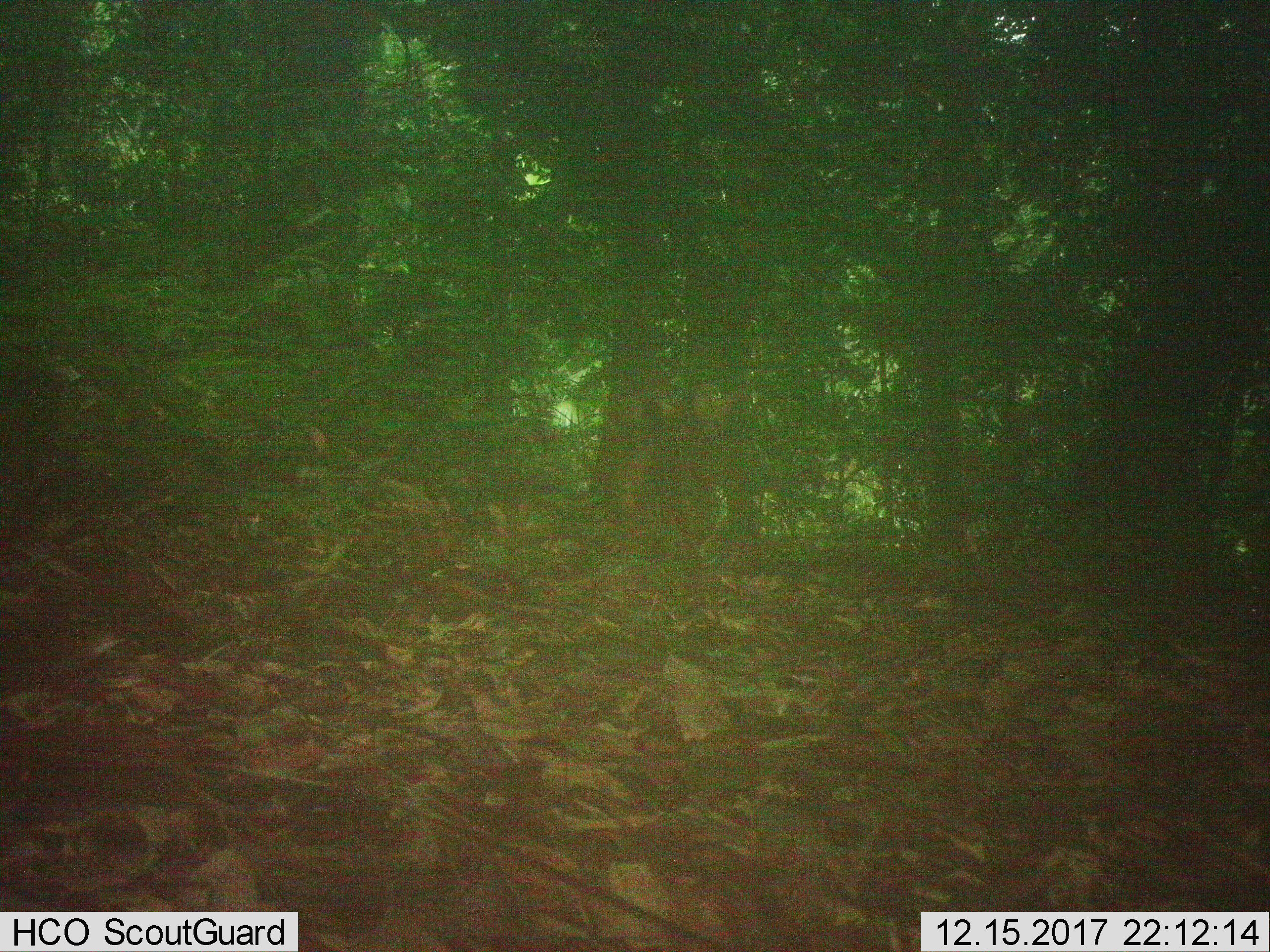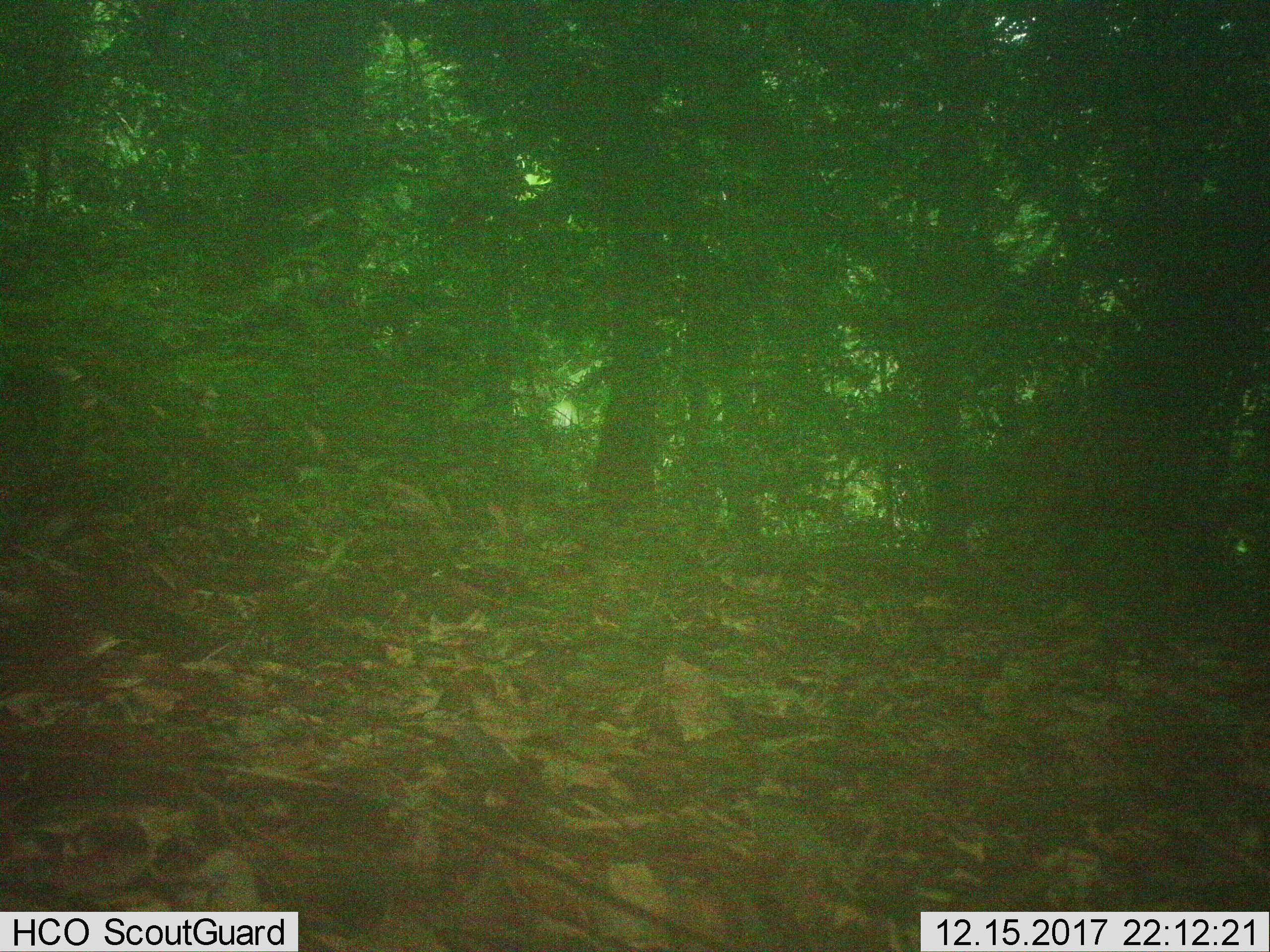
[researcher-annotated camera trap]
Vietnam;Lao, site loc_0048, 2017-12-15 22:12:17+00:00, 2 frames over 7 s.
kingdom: Animalia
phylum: Chordata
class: Mammalia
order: Artiodactyla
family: Cervidae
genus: Muntiacus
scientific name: Muntiacus vuquangensis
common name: large-antlered muntjac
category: large antlered muntjac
Large antlered muntjac (large-antlered muntjac) (Muntiacus vuquangensis). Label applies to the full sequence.